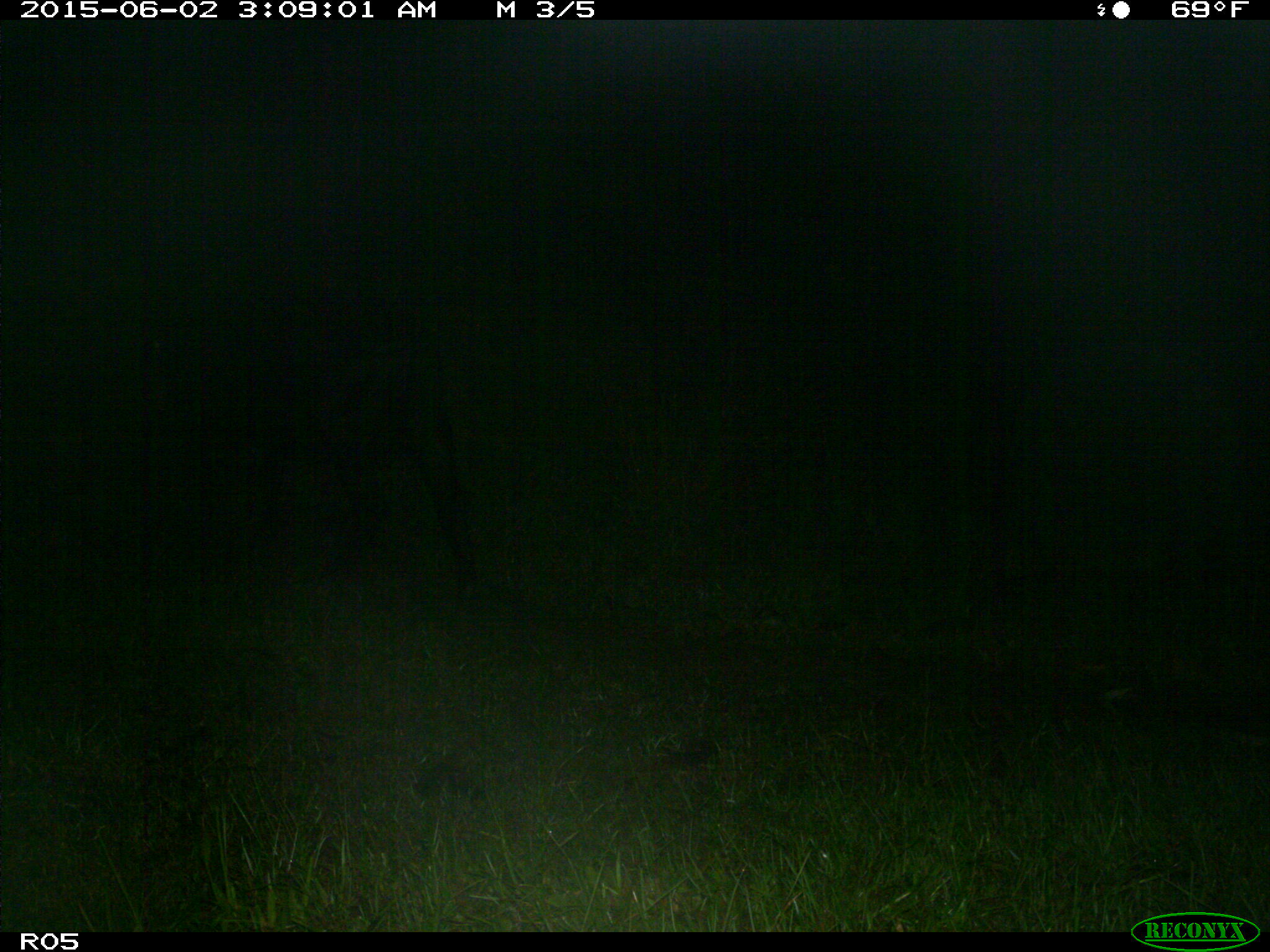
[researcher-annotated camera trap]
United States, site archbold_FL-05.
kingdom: Animalia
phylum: Chordata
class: Mammalia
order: Artiodactyla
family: Bovidae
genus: Bos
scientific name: Bos taurus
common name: domestic cow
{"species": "Bos taurus (domestic cow)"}